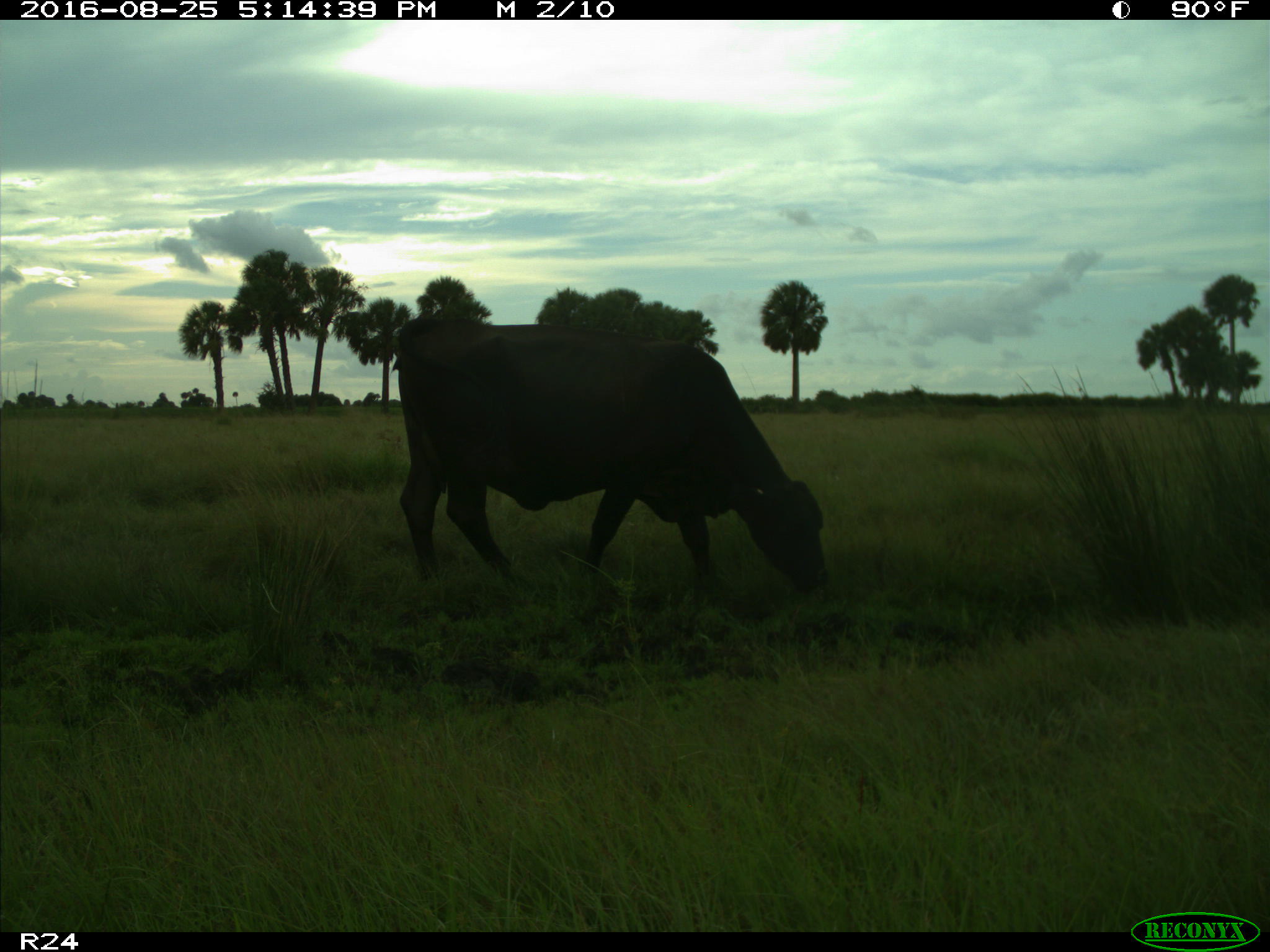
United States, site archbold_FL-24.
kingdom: Animalia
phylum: Chordata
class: Mammalia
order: Artiodactyla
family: Bovidae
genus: Bos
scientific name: Bos taurus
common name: domestic cow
Bos taurus (domestic cow).